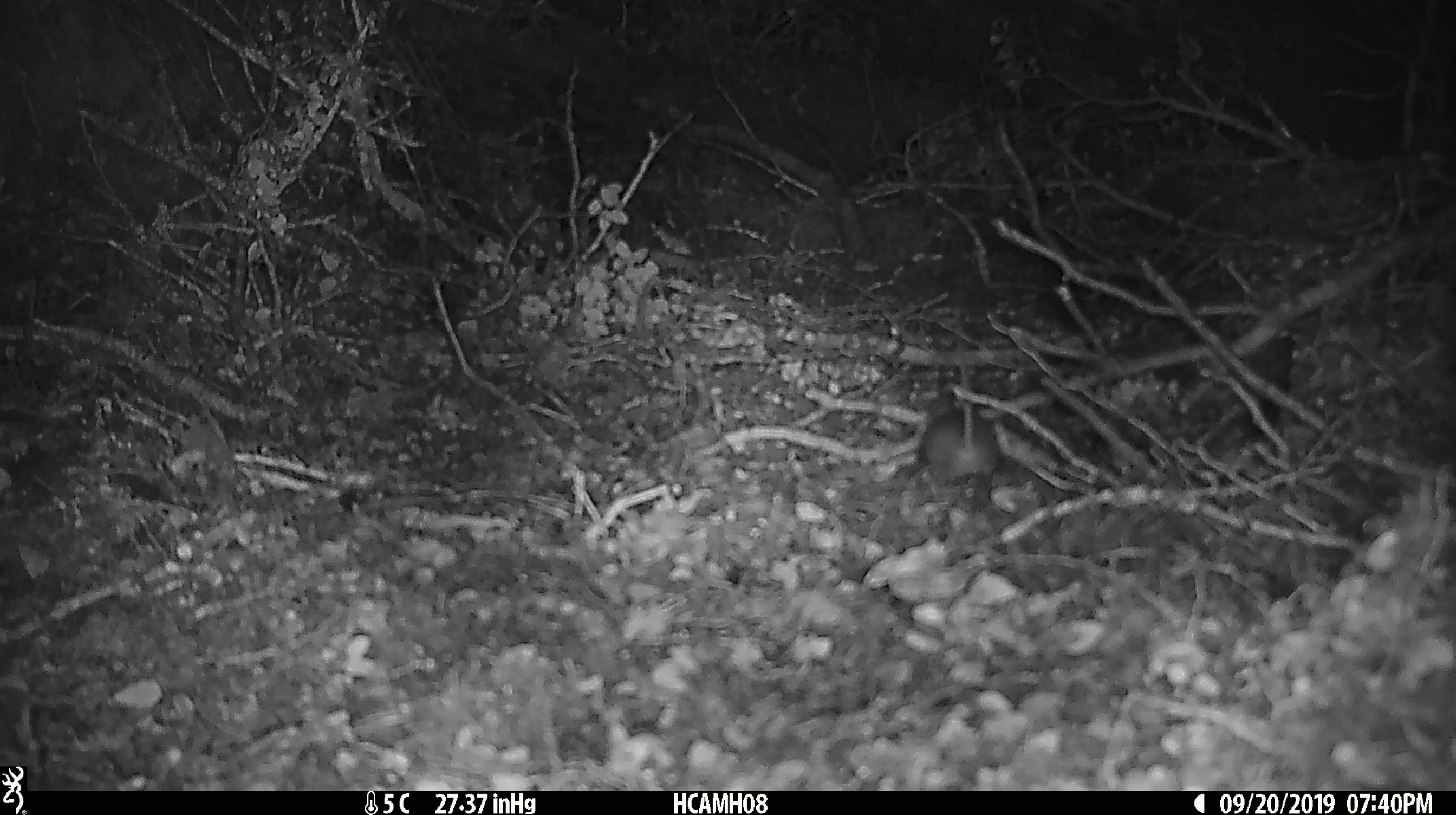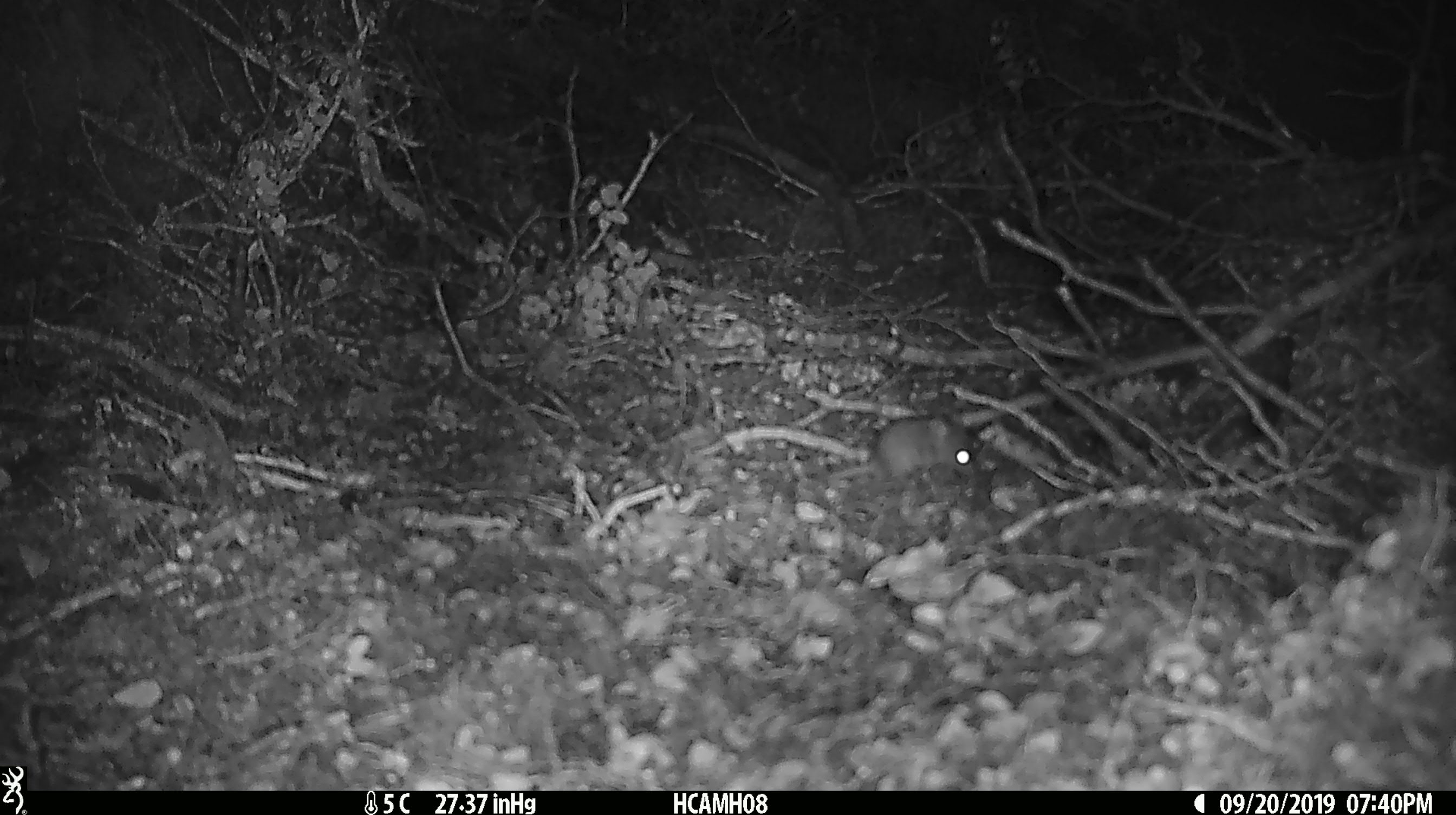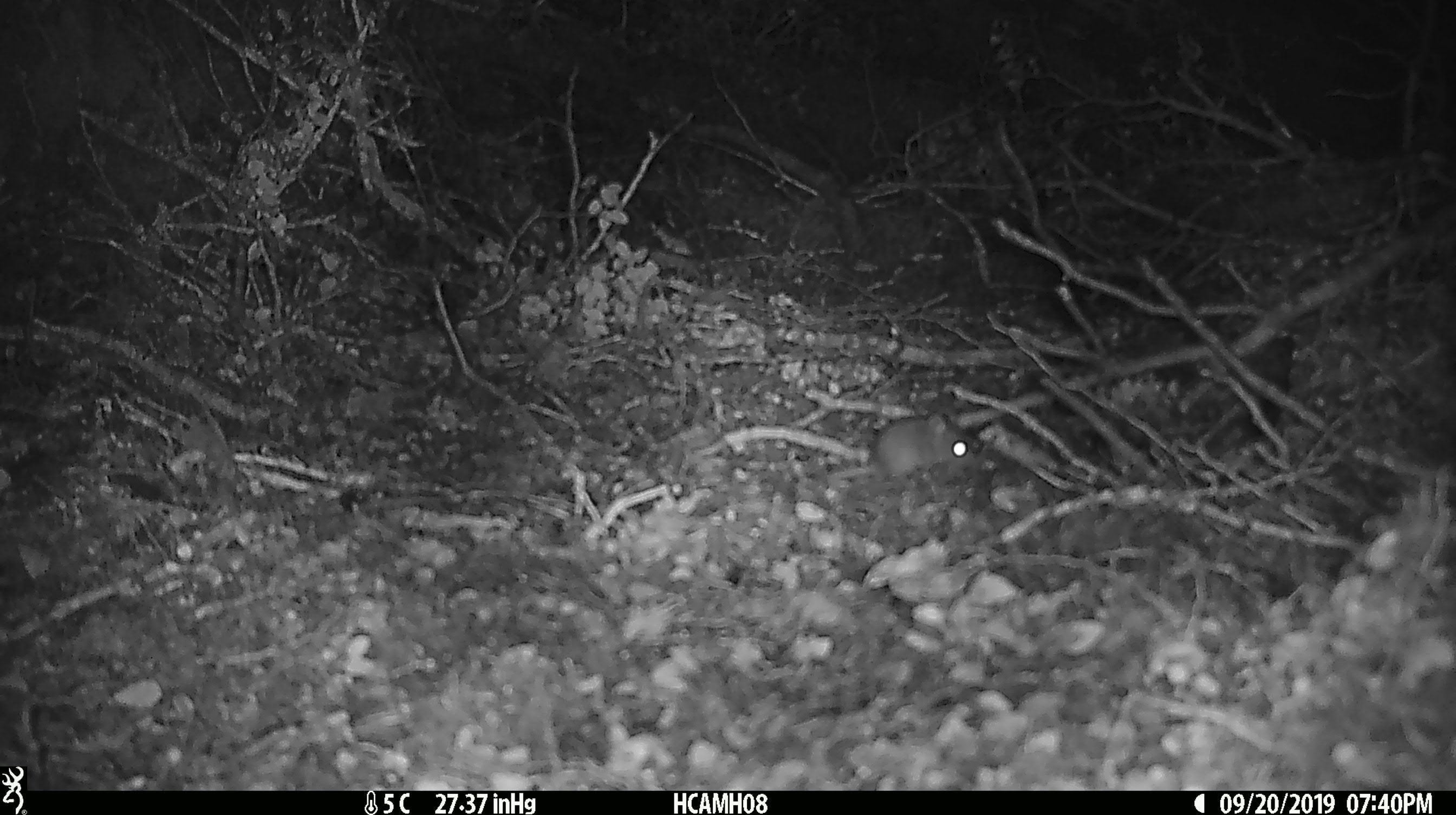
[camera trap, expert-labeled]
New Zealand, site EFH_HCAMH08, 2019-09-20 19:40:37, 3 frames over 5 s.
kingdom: Animalia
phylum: Chordata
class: Mammalia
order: Rodentia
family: Muridae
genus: Mus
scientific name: Mus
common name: mouse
Mouse (Mus).